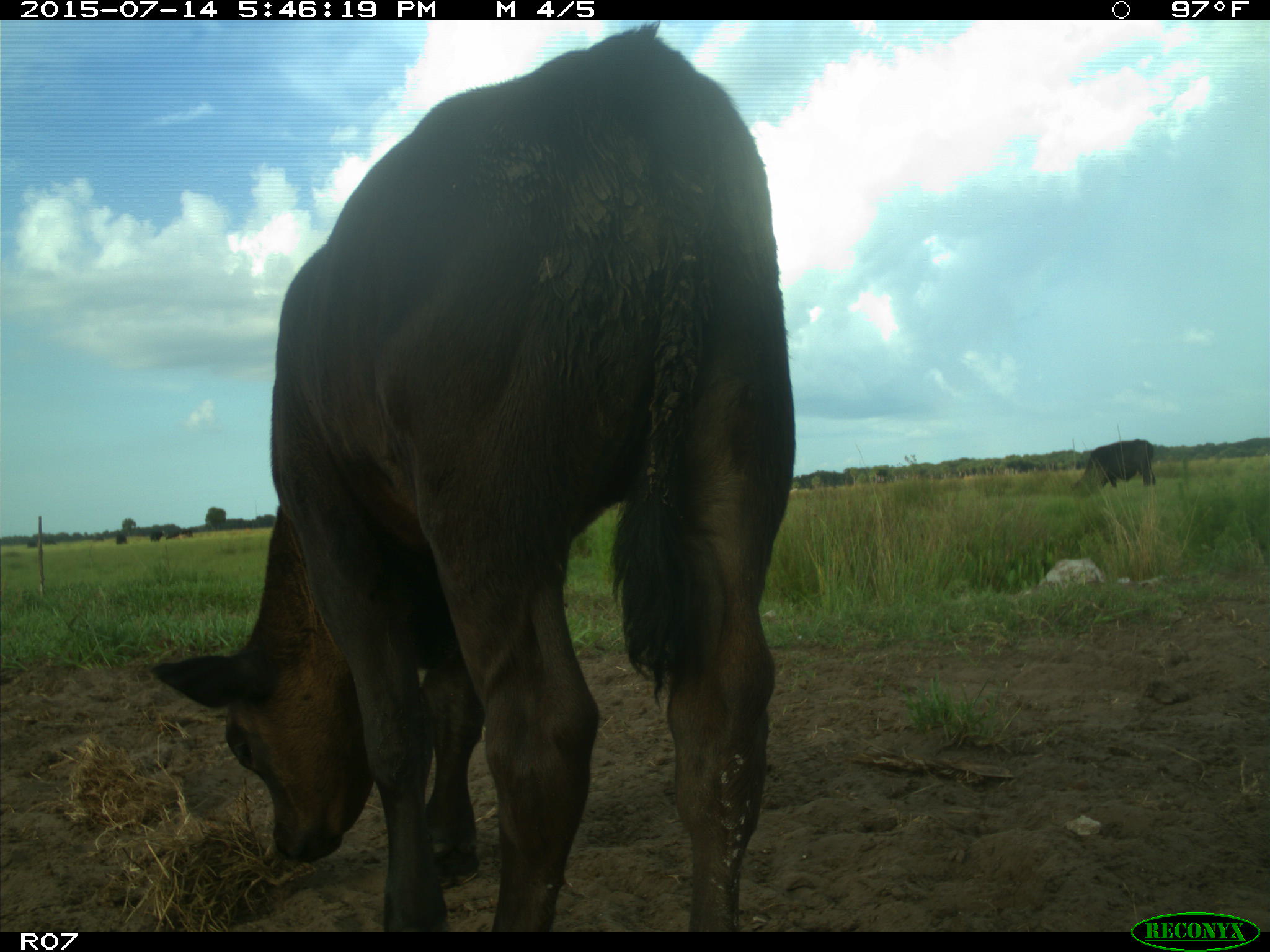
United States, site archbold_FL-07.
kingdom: Animalia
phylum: Chordata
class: Mammalia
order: Artiodactyla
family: Bovidae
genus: Bos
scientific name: Bos taurus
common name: domestic cow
Bos taurus (domestic cow).